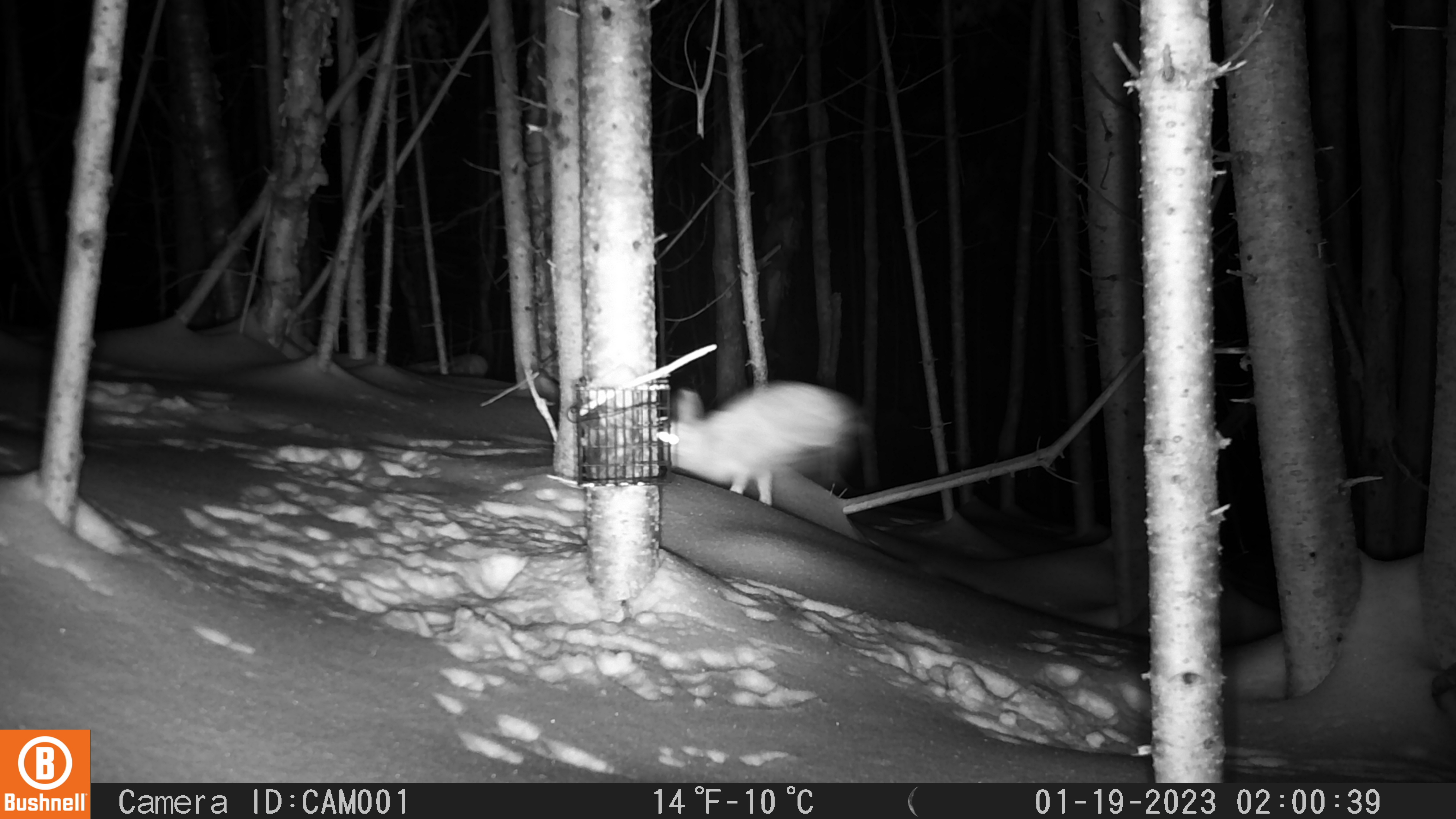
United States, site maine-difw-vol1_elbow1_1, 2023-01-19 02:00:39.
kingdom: Animalia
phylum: Chordata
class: Mammalia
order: Lagomorpha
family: Leporidae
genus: Lepus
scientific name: Lepus americanus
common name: snowshoe hare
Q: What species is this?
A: Snowshoe hare (Lepus americanus).